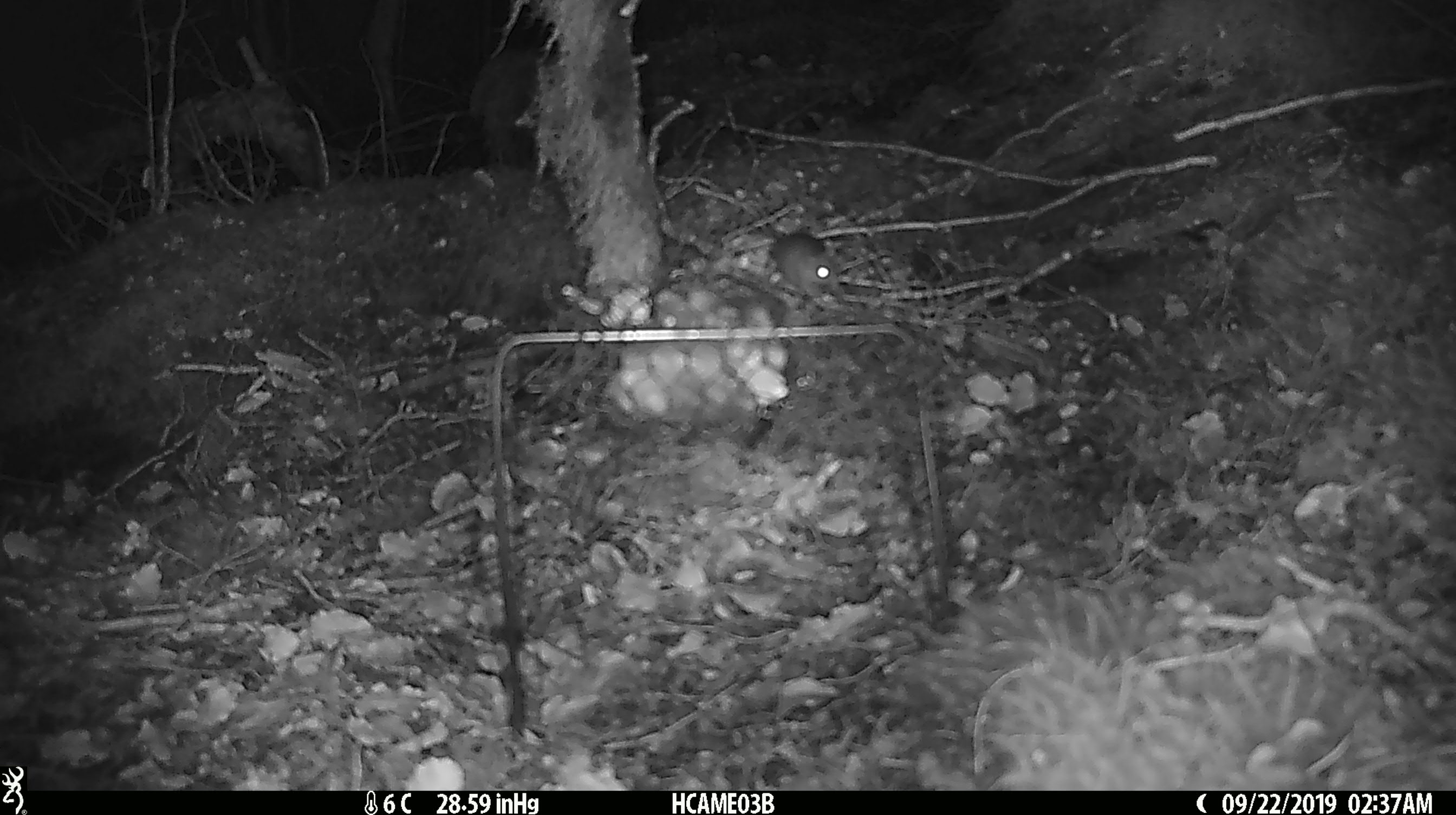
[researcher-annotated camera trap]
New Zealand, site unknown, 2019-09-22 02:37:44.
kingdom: Animalia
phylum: Chordata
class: Mammalia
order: Rodentia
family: Muridae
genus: Mus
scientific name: Mus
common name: mouse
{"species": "mouse (Mus)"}